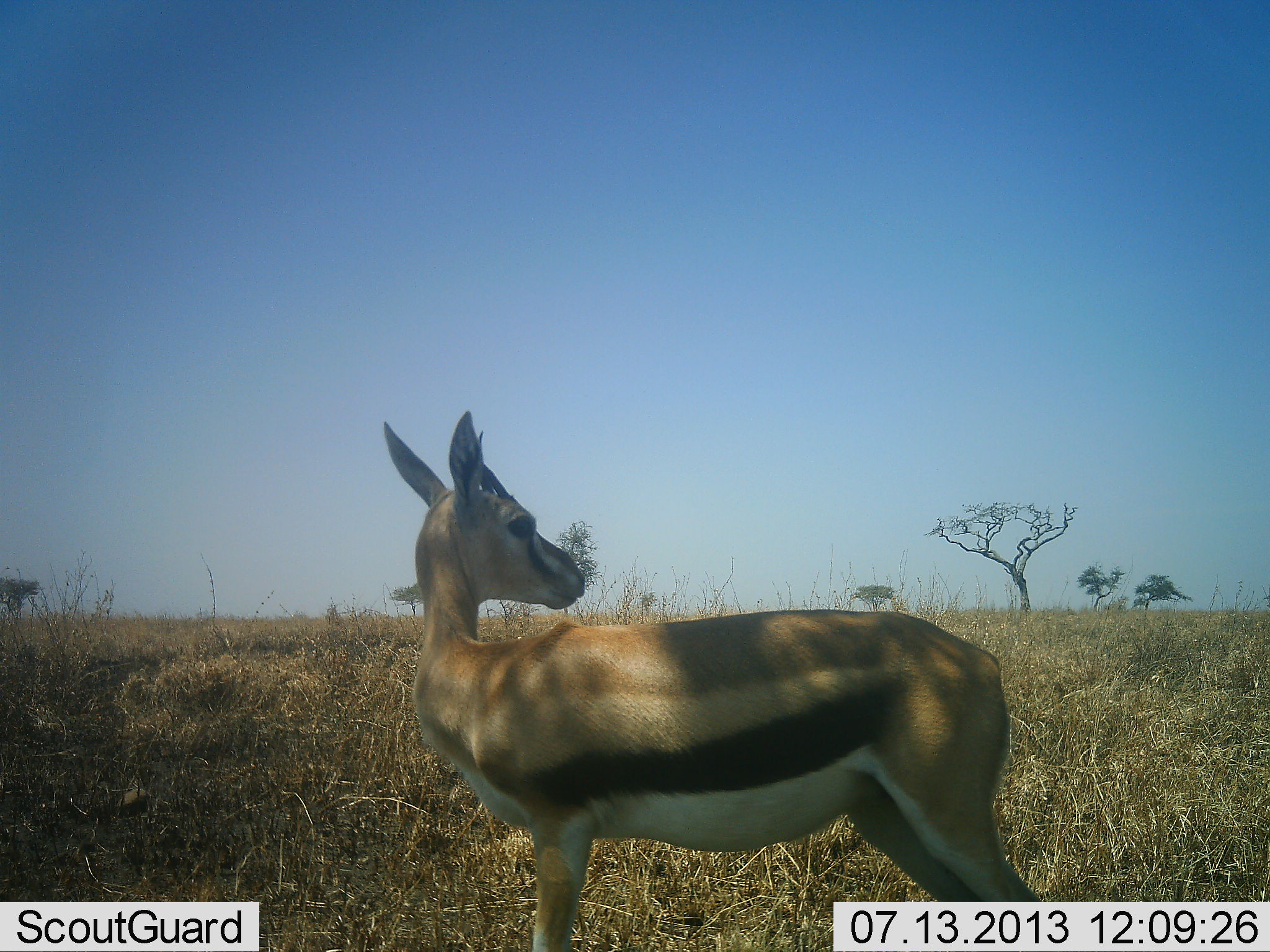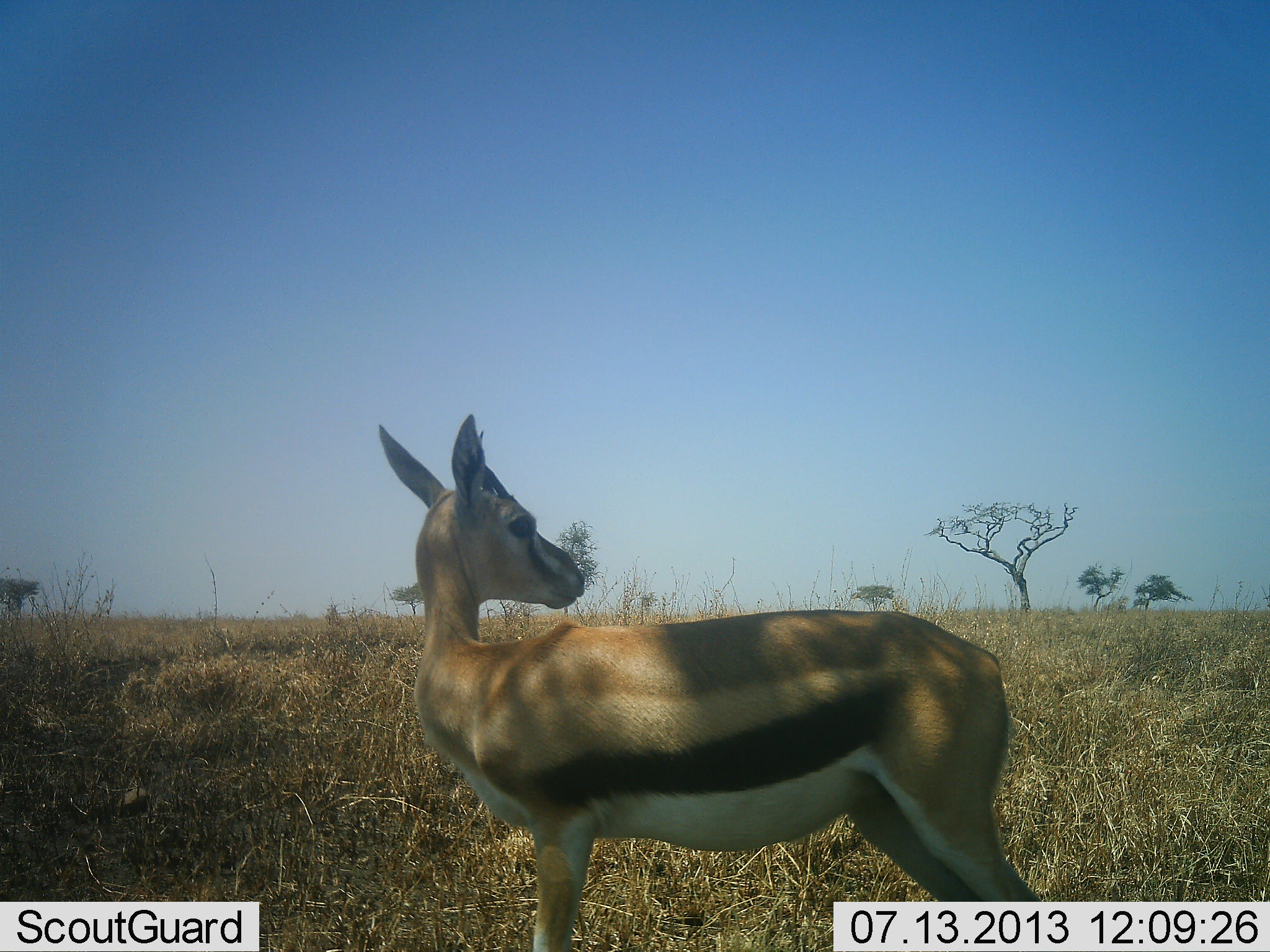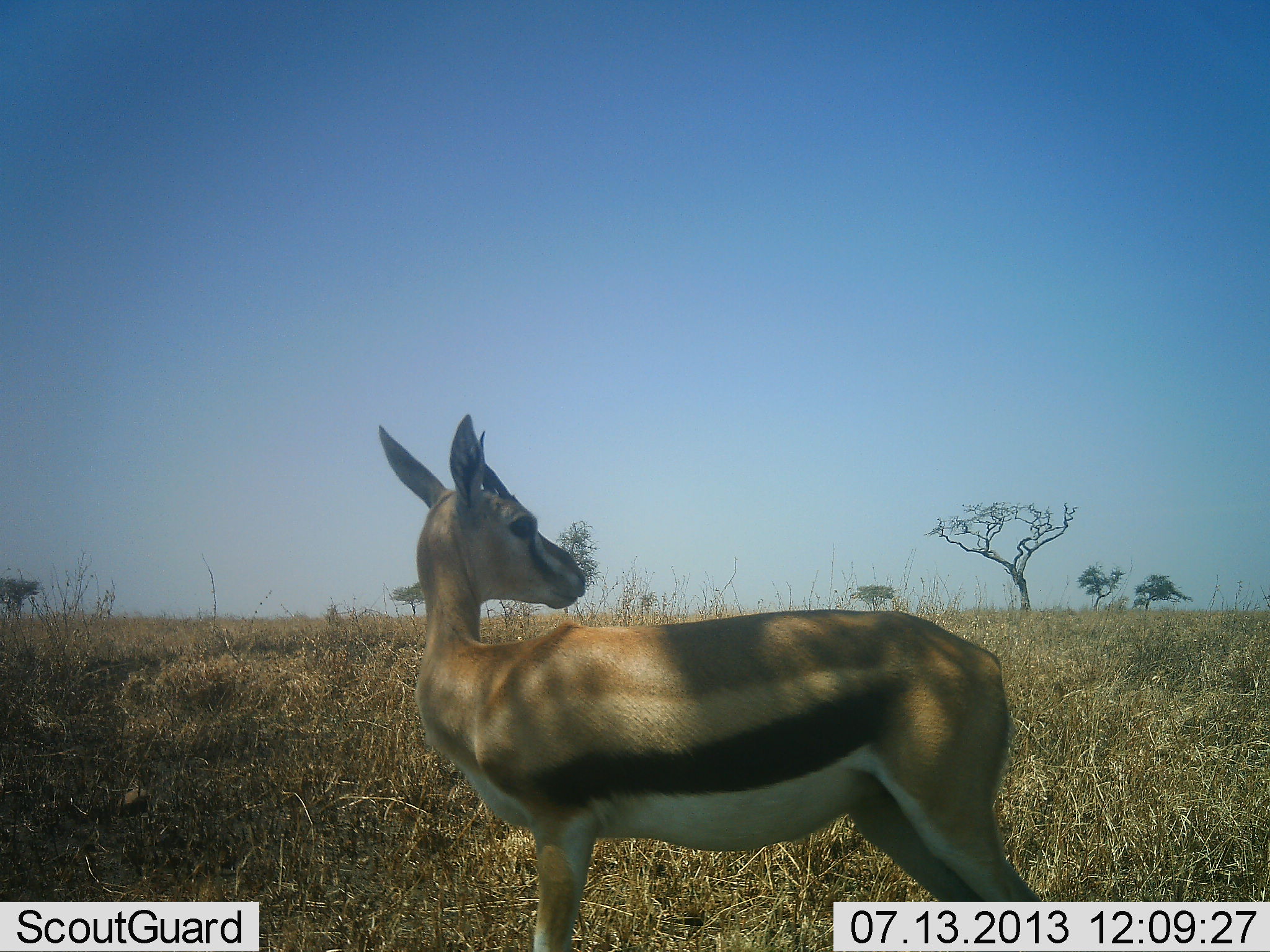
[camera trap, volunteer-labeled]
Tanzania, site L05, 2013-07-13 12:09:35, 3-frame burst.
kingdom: Animalia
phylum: Chordata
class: Mammalia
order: Artiodactyla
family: Bovidae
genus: Eudorcas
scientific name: Eudorcas thomsonii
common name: thomson's gazelle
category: gazellethomsons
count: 1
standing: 100%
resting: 0%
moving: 0%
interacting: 0%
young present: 12%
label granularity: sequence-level